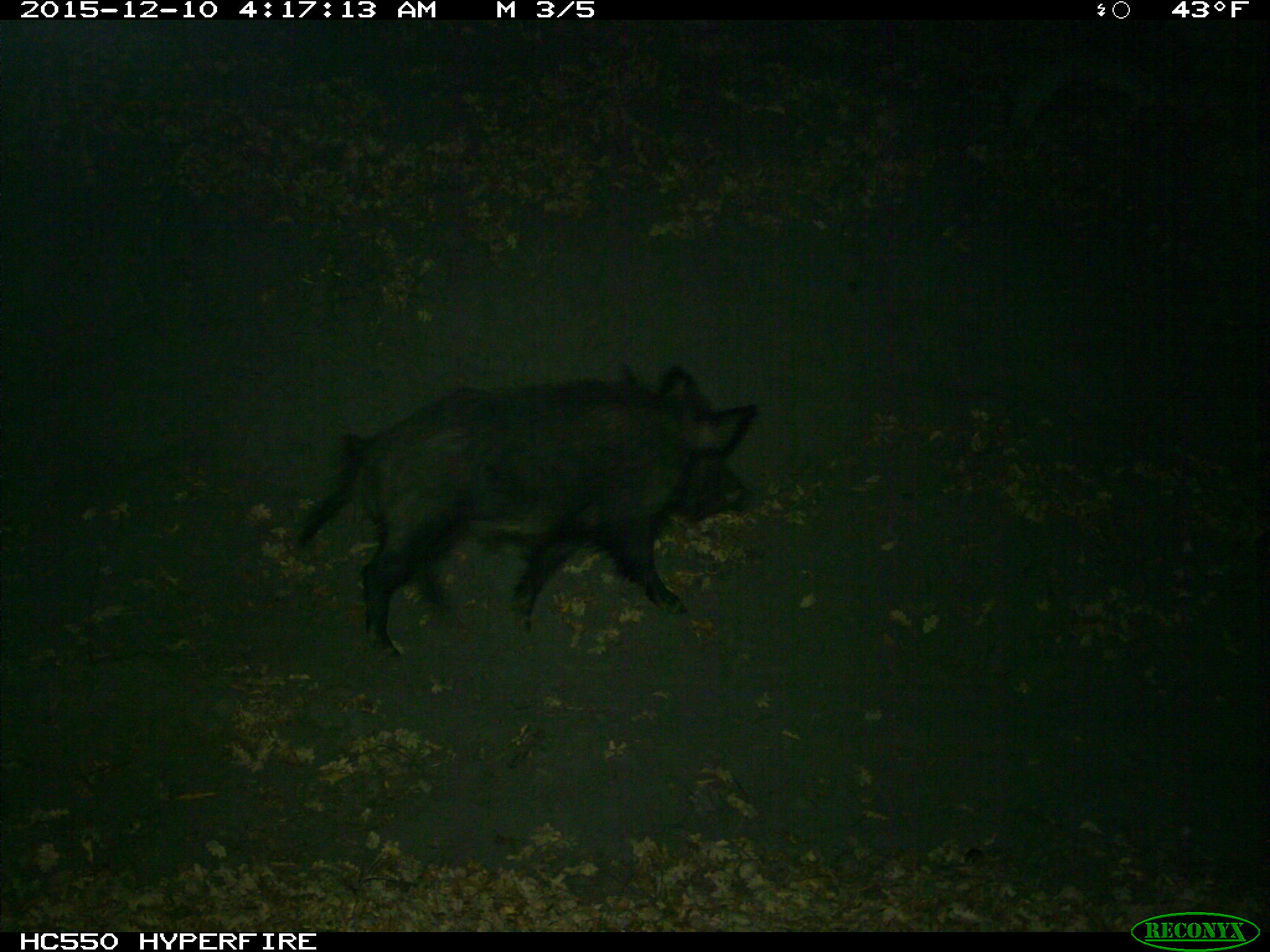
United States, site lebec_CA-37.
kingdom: Animalia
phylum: Chordata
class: Mammalia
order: Artiodactyla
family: Suidae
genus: Sus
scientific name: Sus scrofa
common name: wild boar